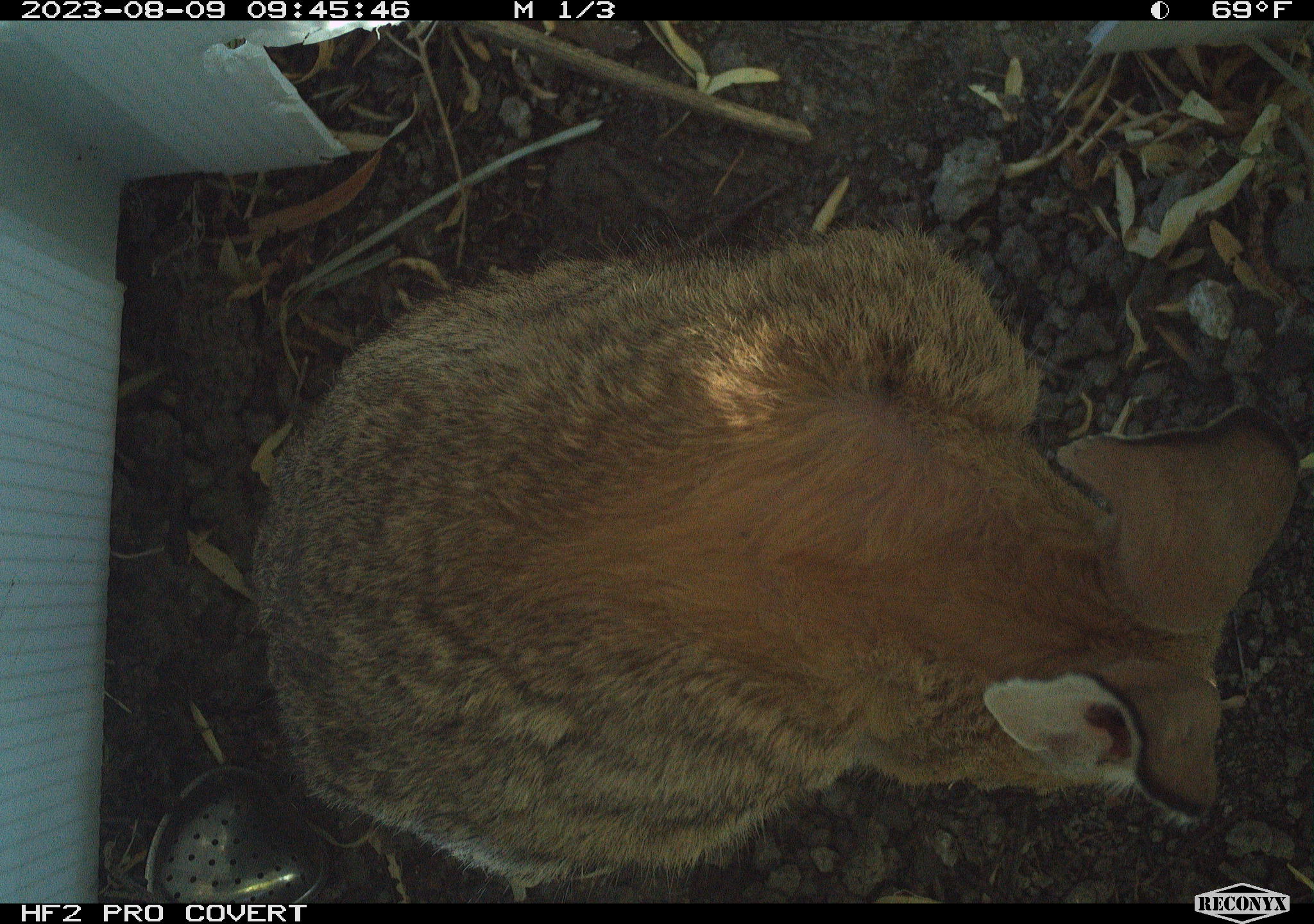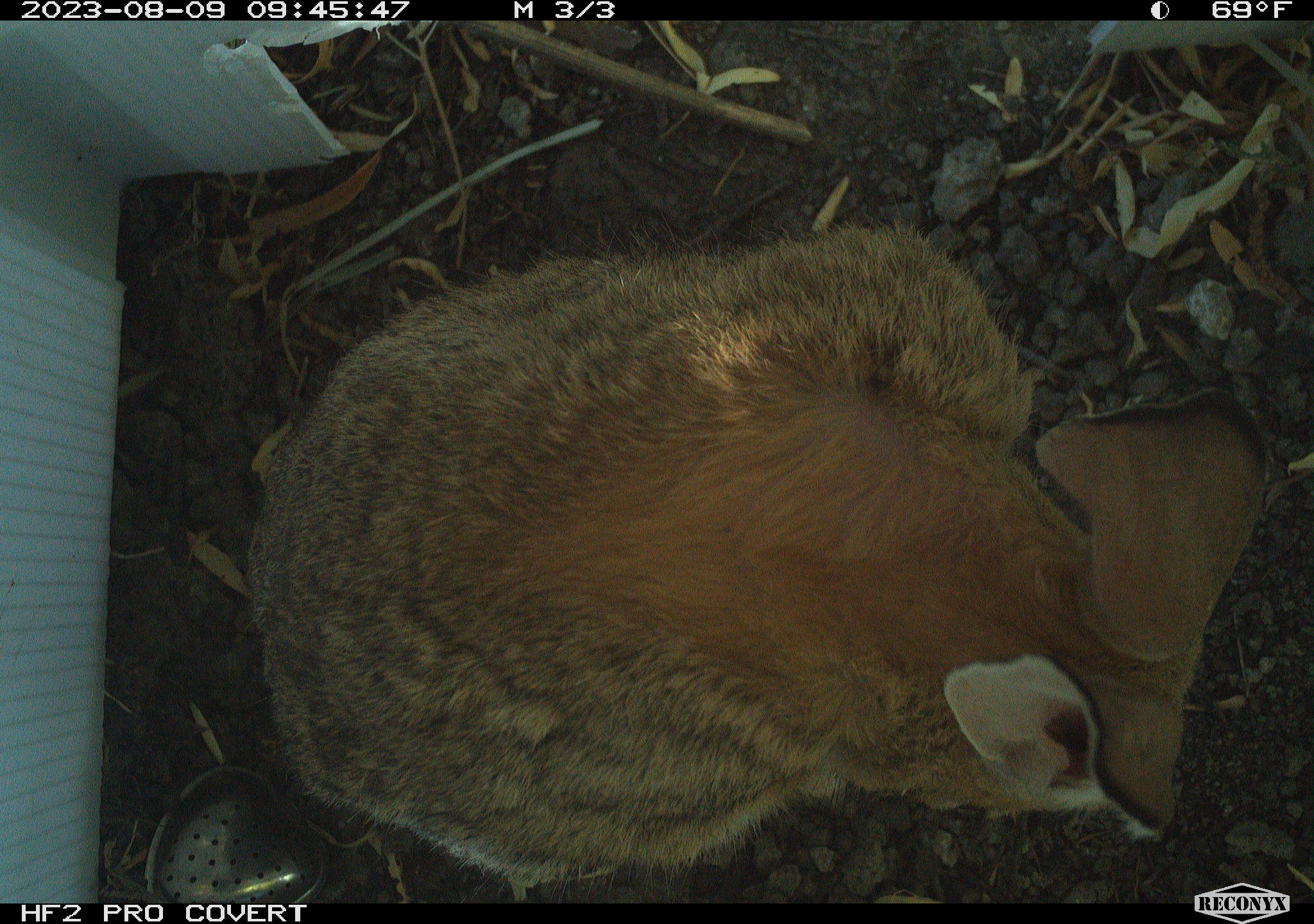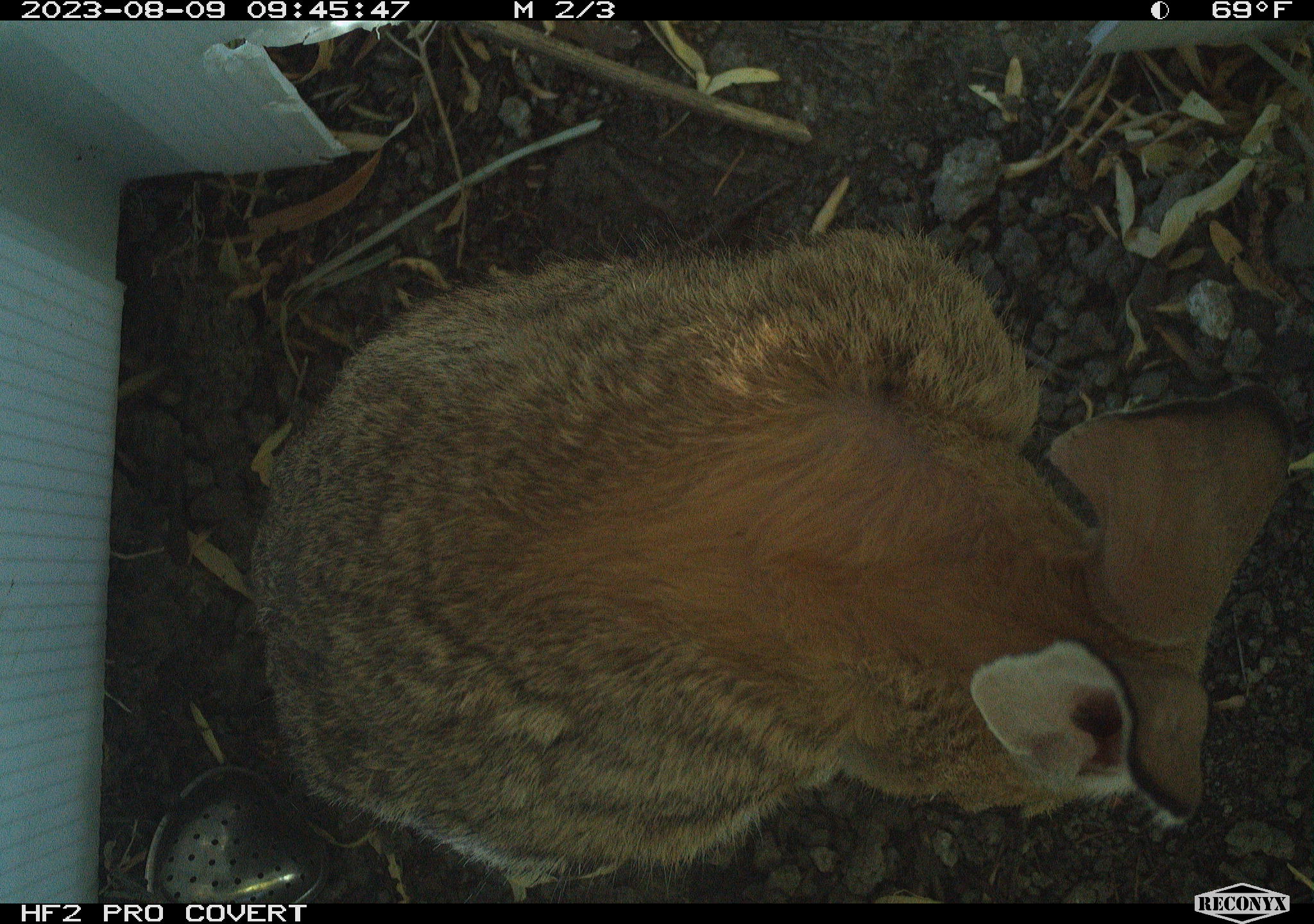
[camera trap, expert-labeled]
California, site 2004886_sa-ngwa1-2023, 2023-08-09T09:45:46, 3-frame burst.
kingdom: Animalia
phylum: Chordata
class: Mammalia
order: Lagomorpha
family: Leporidae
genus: Sylvilagus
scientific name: Sylvilagus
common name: cottontail rabbits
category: sylvilagus species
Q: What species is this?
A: Sylvilagus species (cottontail rabbits) (Sylvilagus).